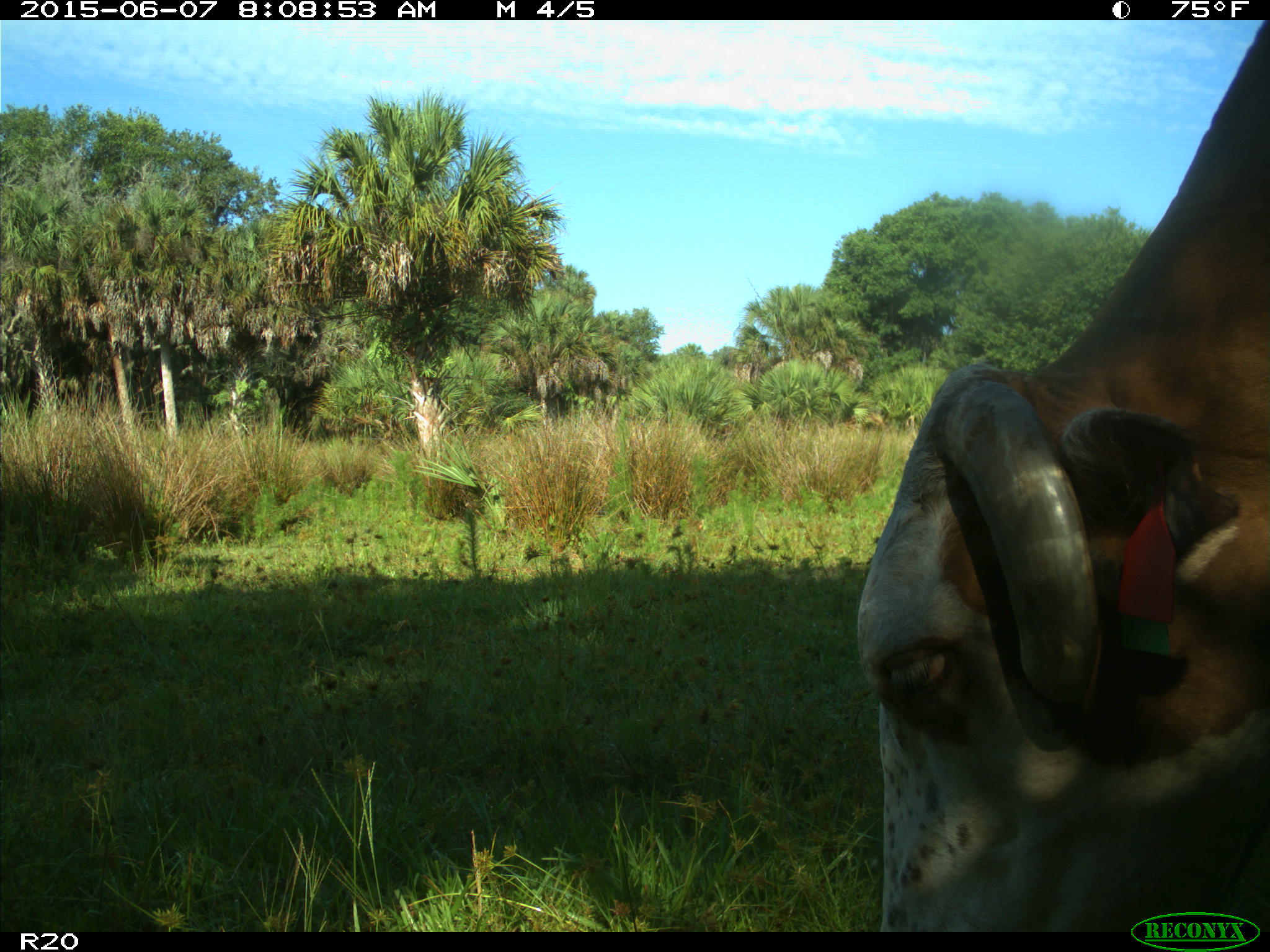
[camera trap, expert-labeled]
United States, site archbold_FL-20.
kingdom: Animalia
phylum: Chordata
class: Mammalia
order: Artiodactyla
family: Bovidae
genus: Bos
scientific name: Bos taurus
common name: domestic cow